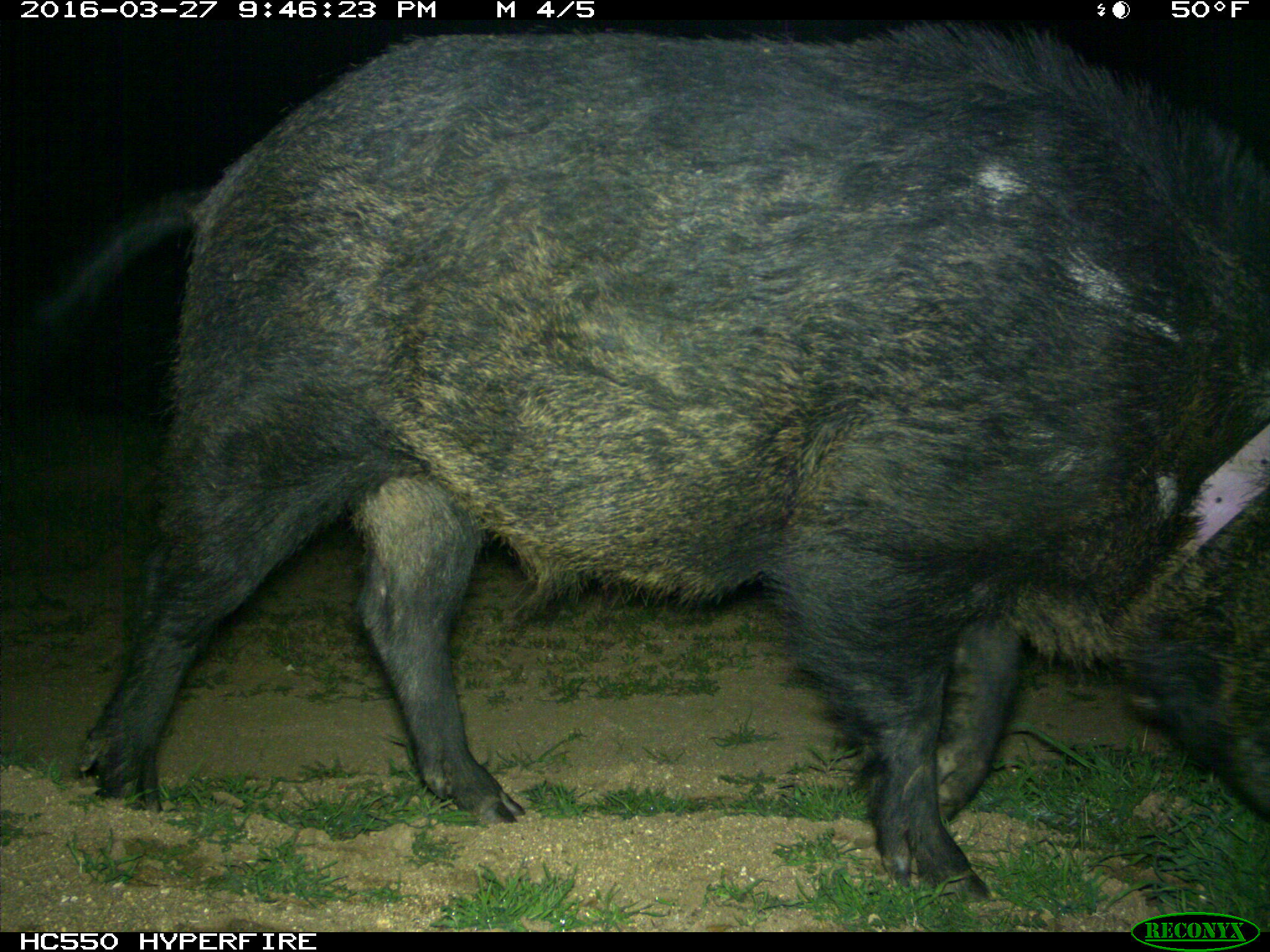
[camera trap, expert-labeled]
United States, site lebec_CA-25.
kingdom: Animalia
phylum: Chordata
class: Mammalia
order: Artiodactyla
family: Suidae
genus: Sus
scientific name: Sus scrofa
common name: wild boar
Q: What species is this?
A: Sus scrofa (wild boar).